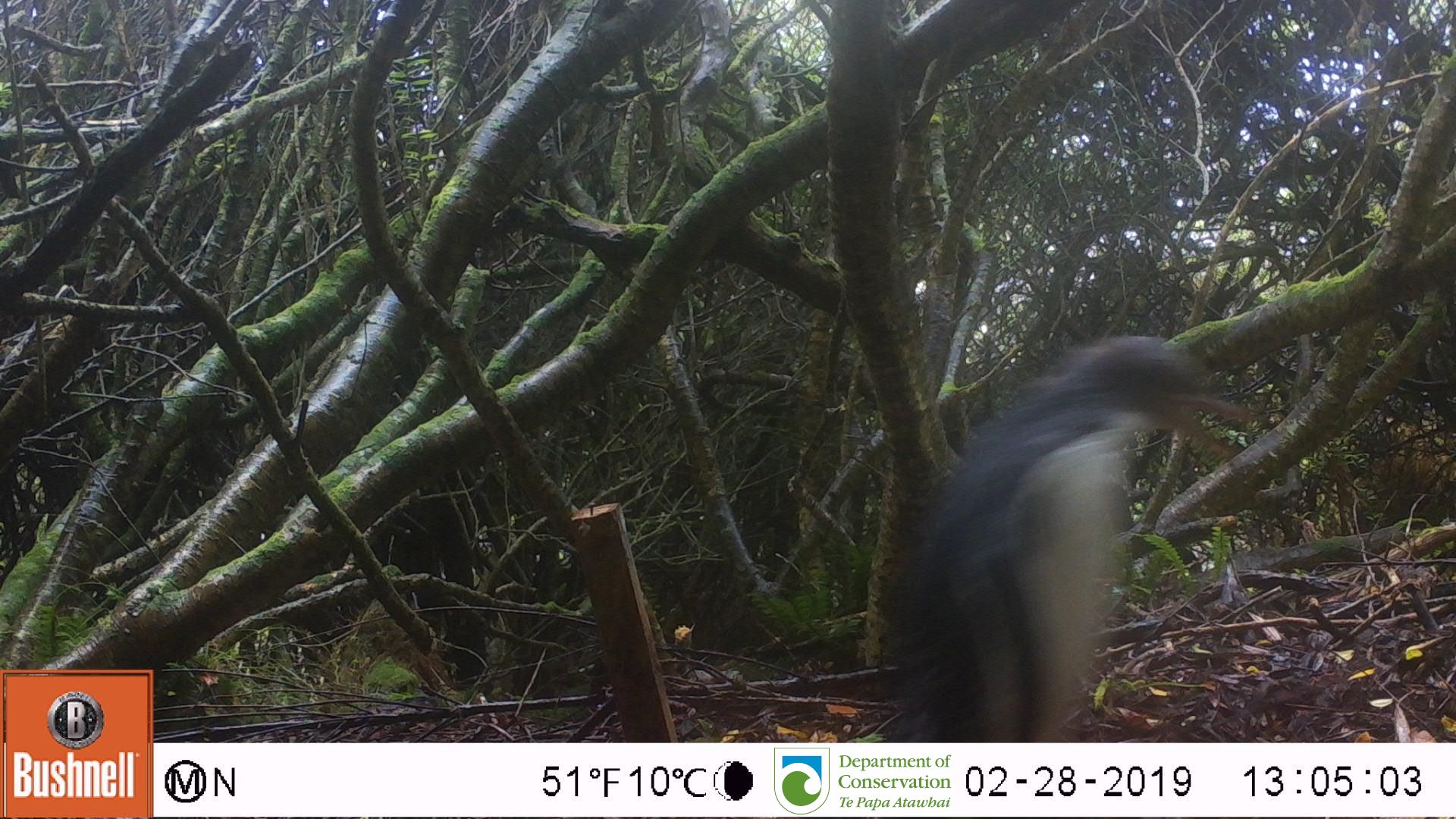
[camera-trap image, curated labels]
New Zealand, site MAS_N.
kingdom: Animalia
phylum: Chordata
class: Aves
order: Sphenisciformes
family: Spheniscidae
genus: Megadyptes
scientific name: Megadyptes antipodes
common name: yellow-eyed penguin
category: yellow eyed penguin